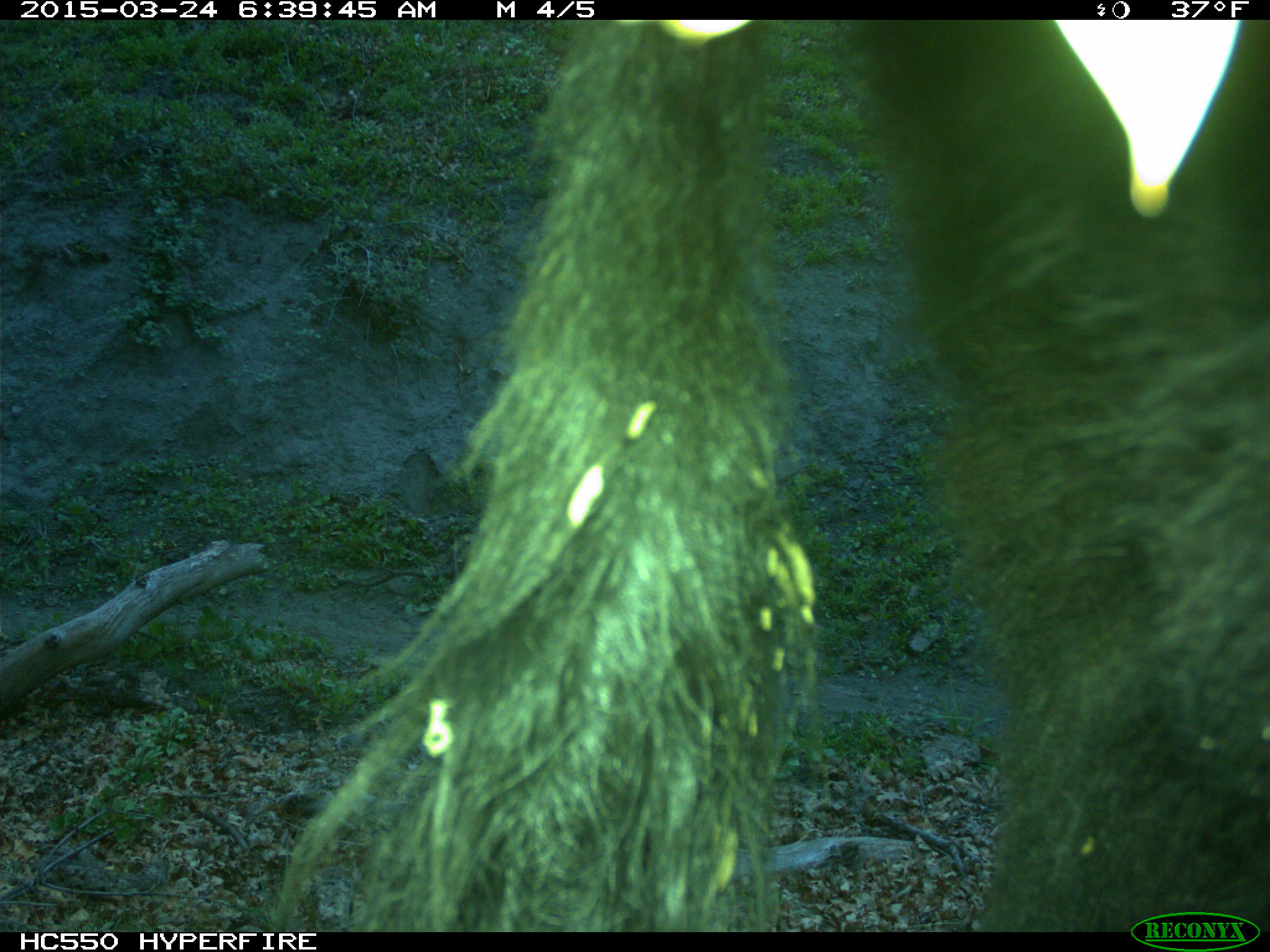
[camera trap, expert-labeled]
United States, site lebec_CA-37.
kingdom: Animalia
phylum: Chordata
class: Mammalia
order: Artiodactyla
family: Bovidae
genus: Bos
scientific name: Bos taurus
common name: domestic cow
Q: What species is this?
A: Bos taurus (domestic cow).